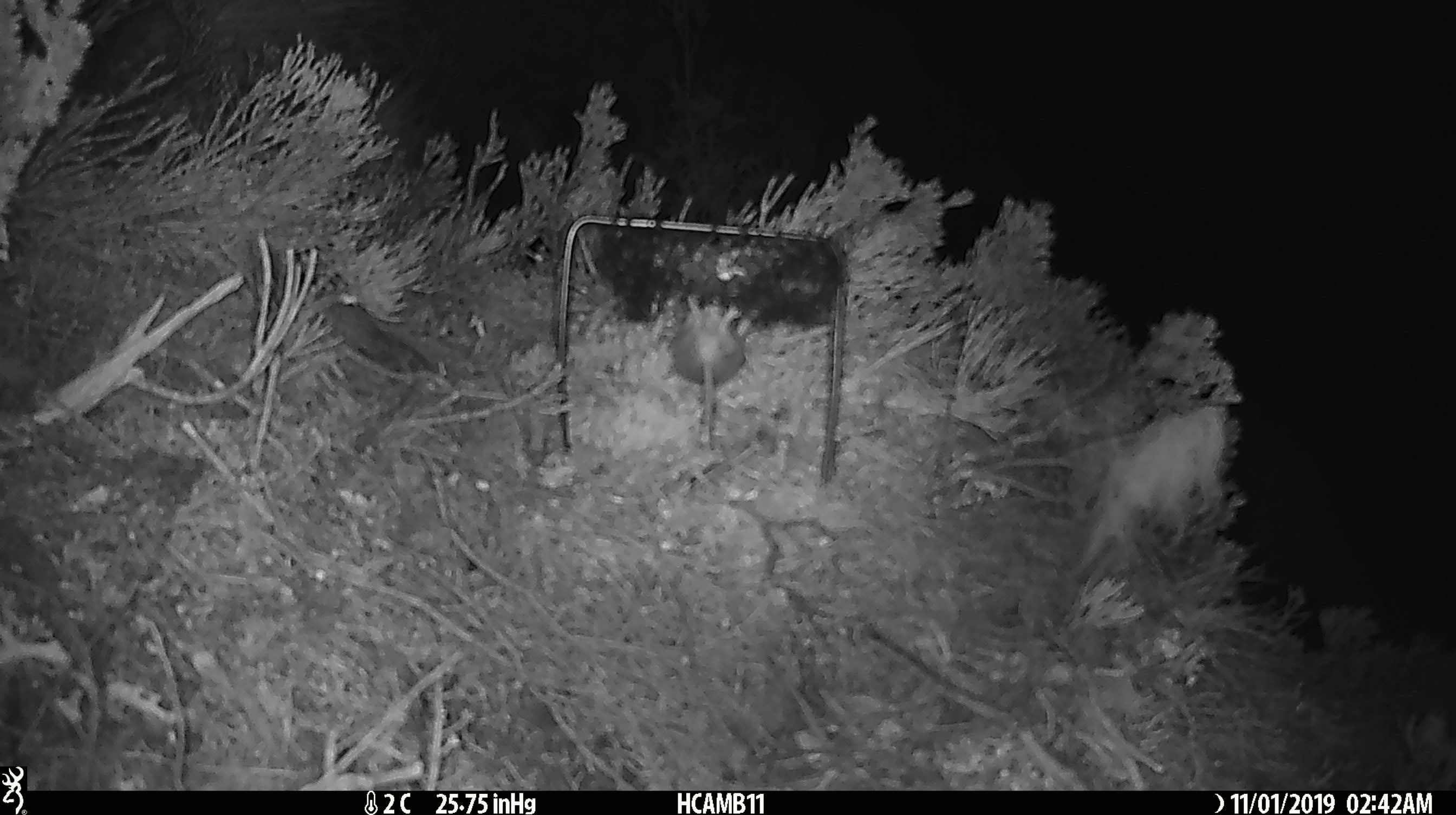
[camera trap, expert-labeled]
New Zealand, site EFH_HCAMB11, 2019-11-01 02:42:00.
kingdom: Animalia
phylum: Chordata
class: Mammalia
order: Rodentia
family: Muridae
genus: Mus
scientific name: Mus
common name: mouse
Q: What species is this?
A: Mouse (Mus).